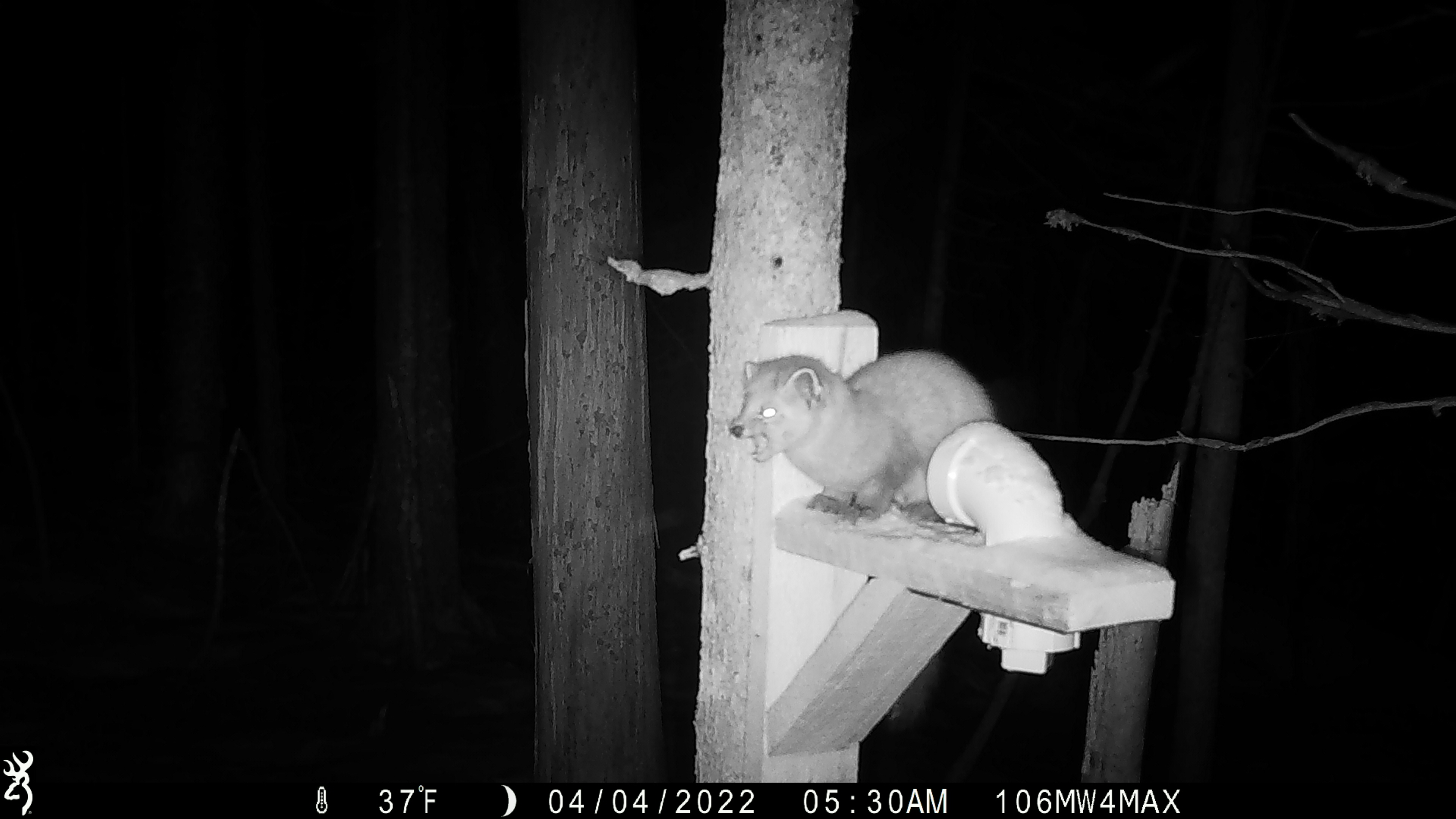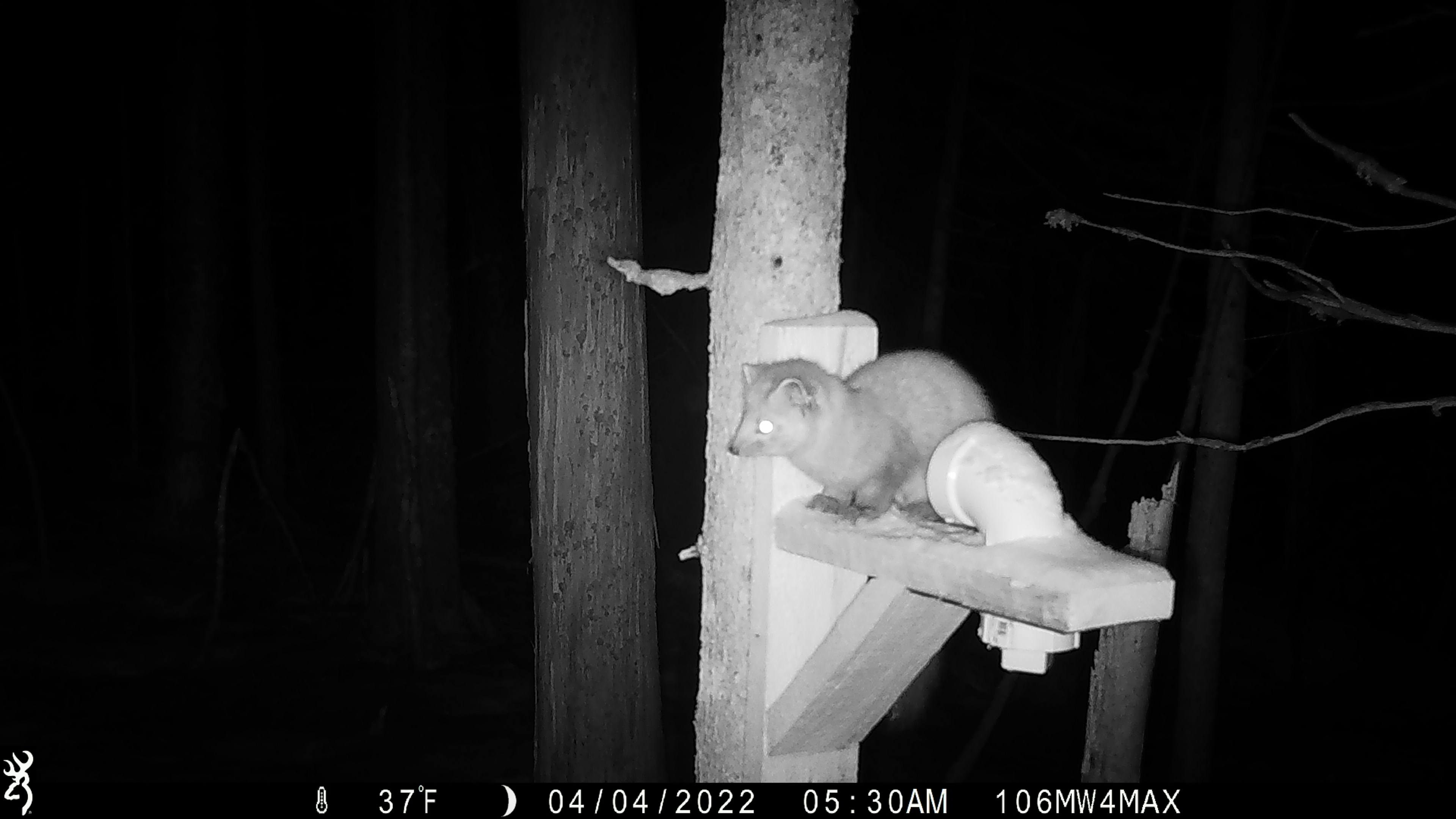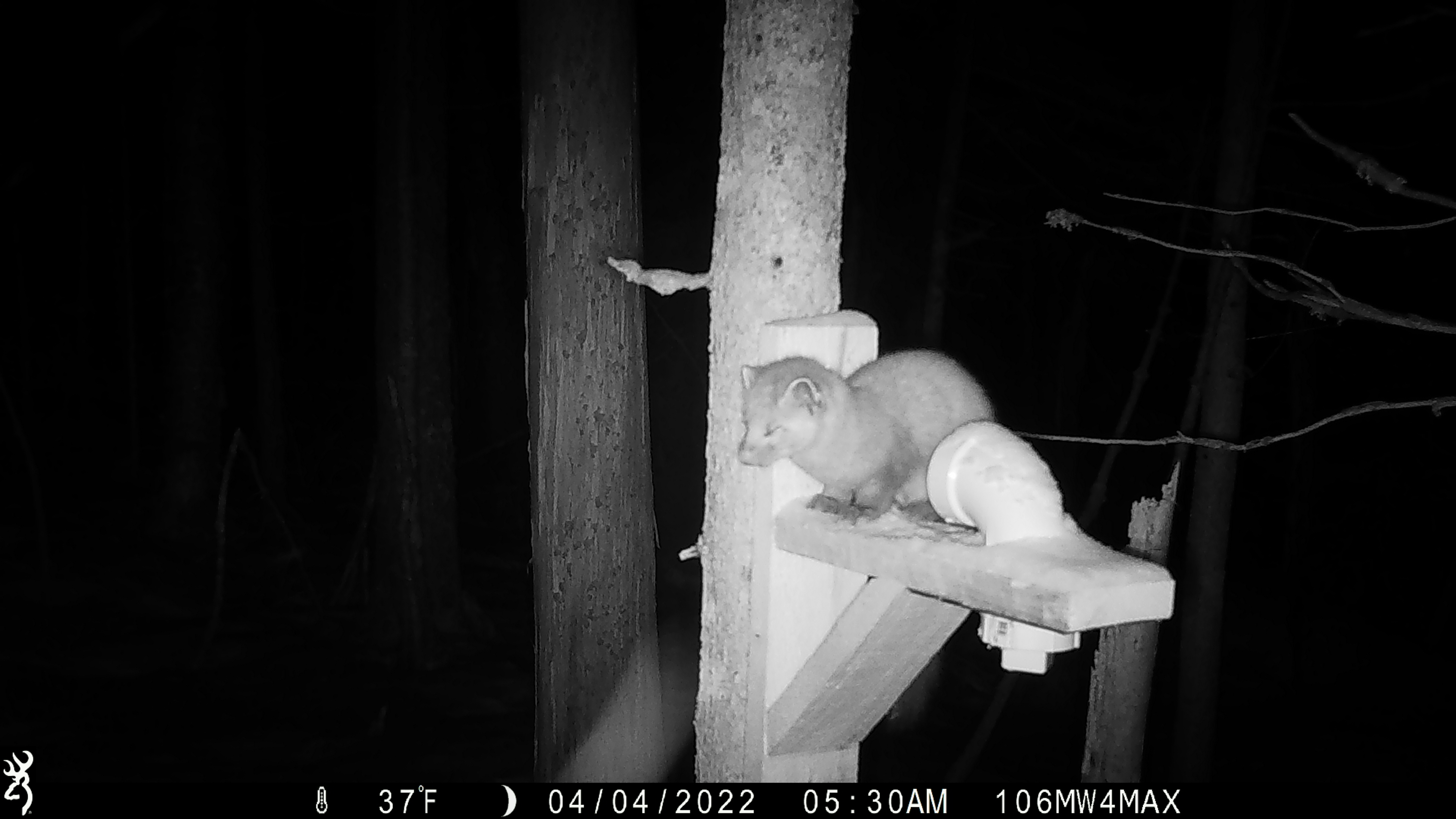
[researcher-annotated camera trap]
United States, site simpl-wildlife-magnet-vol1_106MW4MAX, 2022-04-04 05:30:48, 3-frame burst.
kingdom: Animalia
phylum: Chordata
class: Mammalia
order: Carnivora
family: Mustelidae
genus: Martes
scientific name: Martes americana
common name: american marten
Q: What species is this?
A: American marten (Martes americana).